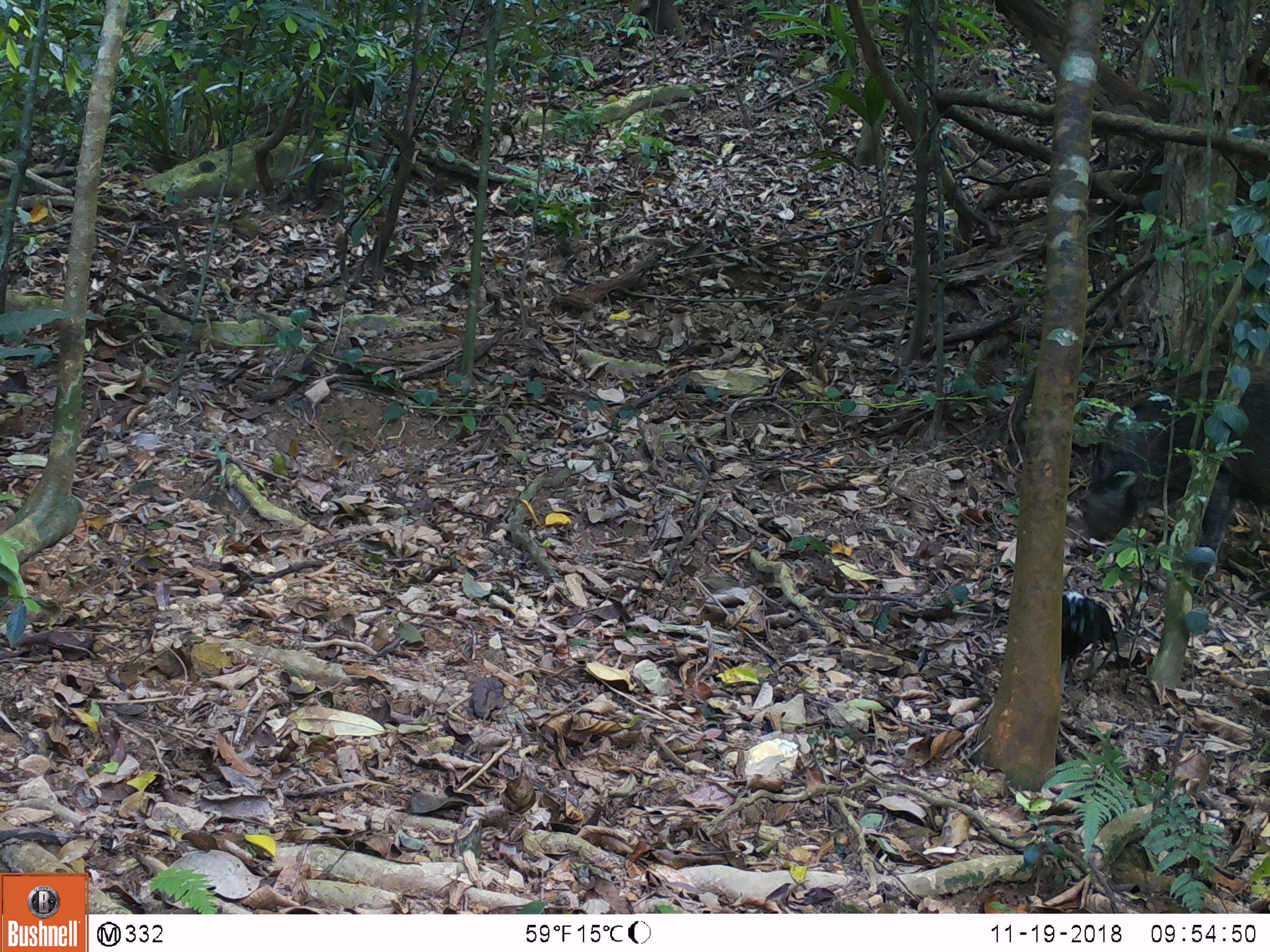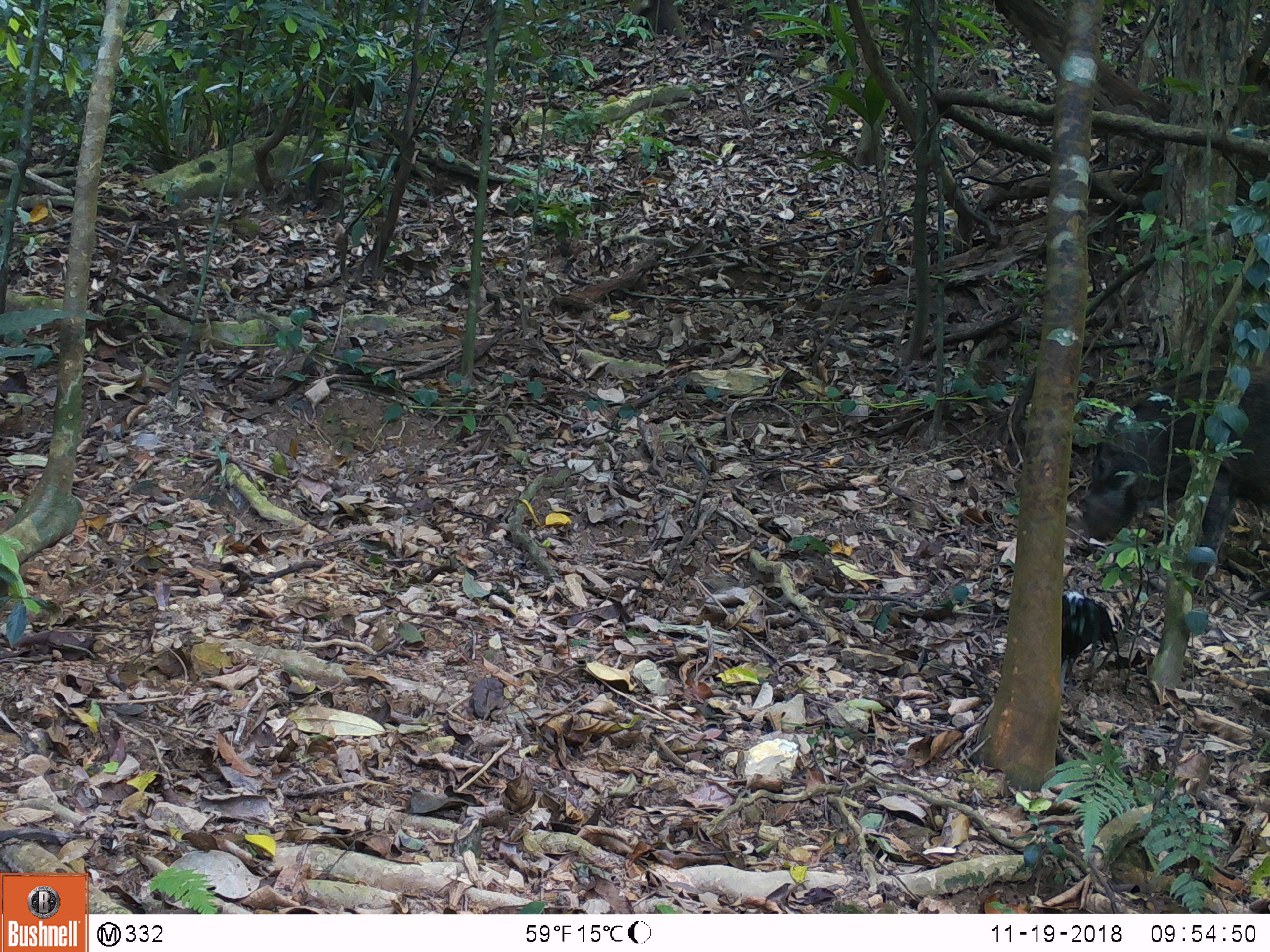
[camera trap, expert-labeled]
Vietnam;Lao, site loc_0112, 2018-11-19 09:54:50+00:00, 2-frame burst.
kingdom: Animalia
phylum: Chordata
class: Aves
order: Galliformes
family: Phasianidae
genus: Gallus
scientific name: Gallus gallus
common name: red junglefowl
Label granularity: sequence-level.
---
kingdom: Animalia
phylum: Chordata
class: Mammalia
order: Artiodactyla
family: Suidae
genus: Sus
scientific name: Sus scrofa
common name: eurasian wild pig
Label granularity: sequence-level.